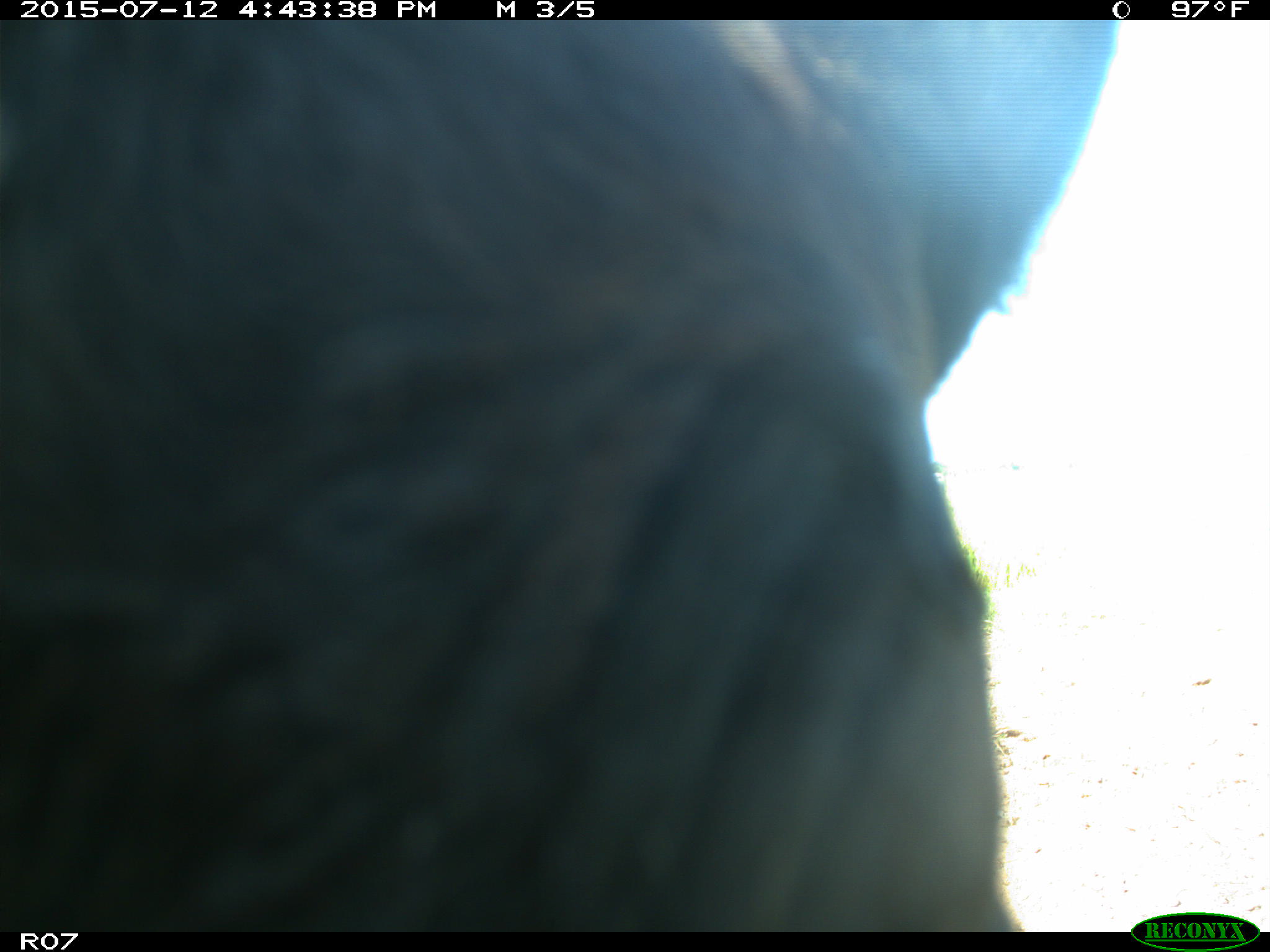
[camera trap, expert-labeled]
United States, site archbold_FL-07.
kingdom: Animalia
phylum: Chordata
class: Mammalia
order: Artiodactyla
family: Bovidae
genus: Bos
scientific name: Bos taurus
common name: domestic cow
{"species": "Bos taurus (domestic cow)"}